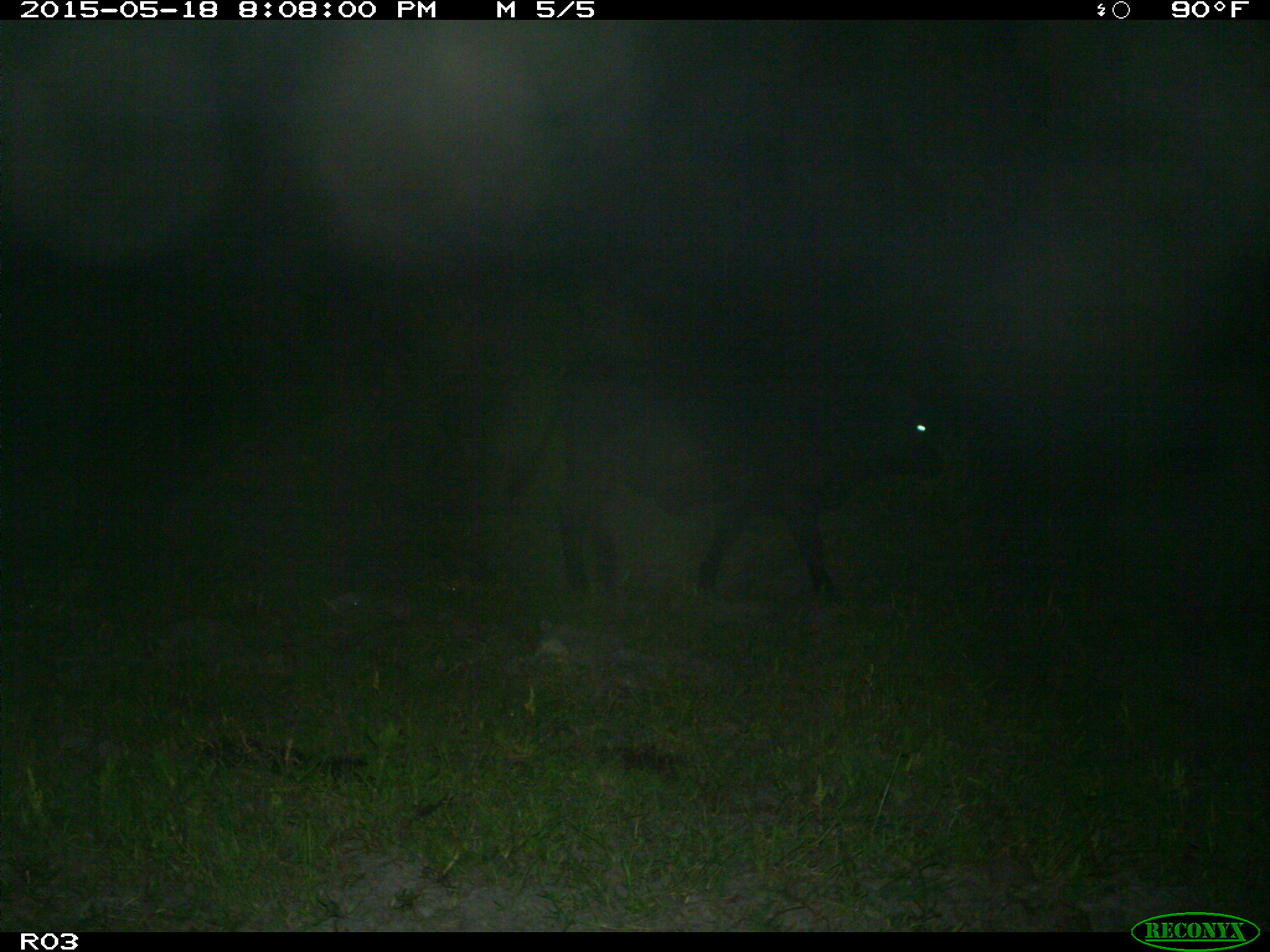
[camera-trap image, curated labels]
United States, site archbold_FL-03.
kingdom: Animalia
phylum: Chordata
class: Mammalia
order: Artiodactyla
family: Bovidae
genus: Bos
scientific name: Bos taurus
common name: domestic cow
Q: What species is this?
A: Bos taurus (domestic cow).